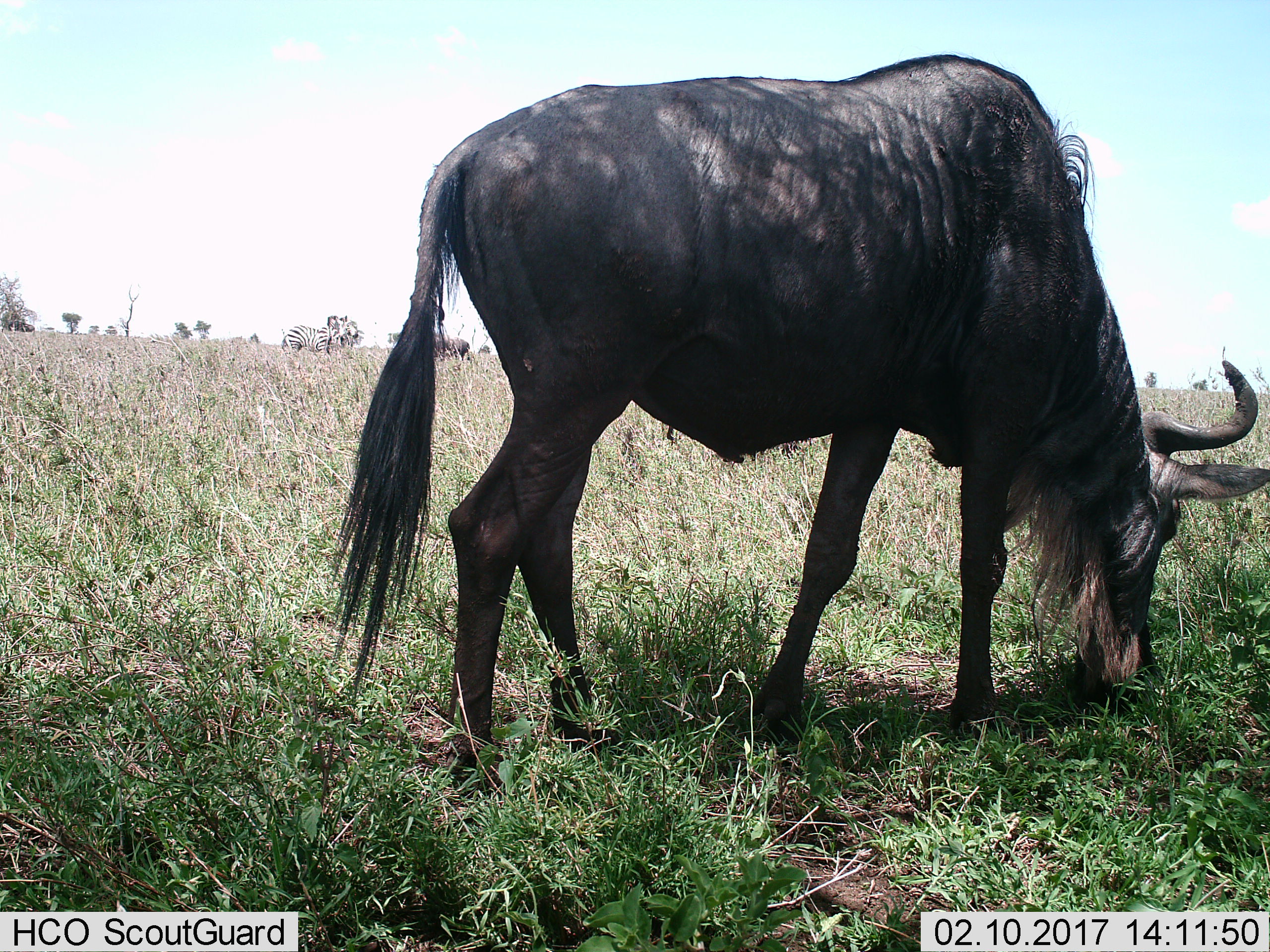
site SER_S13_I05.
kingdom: Animalia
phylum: Chordata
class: Mammalia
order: Artiodactyla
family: Bovidae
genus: Connochaetes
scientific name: Connochaetes taurinus taurinus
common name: blue wildebeest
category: wildebeestblue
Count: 1.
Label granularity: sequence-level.